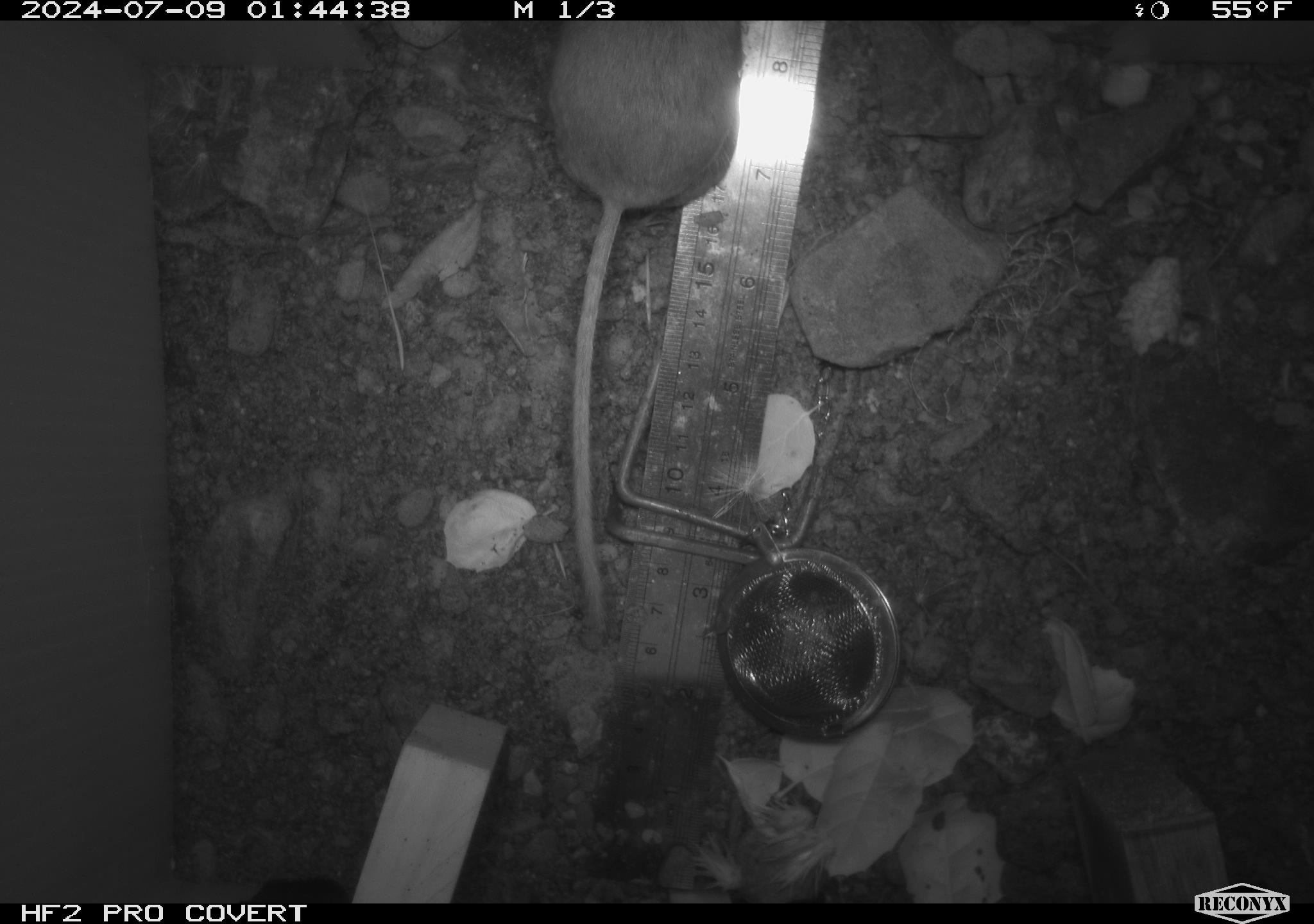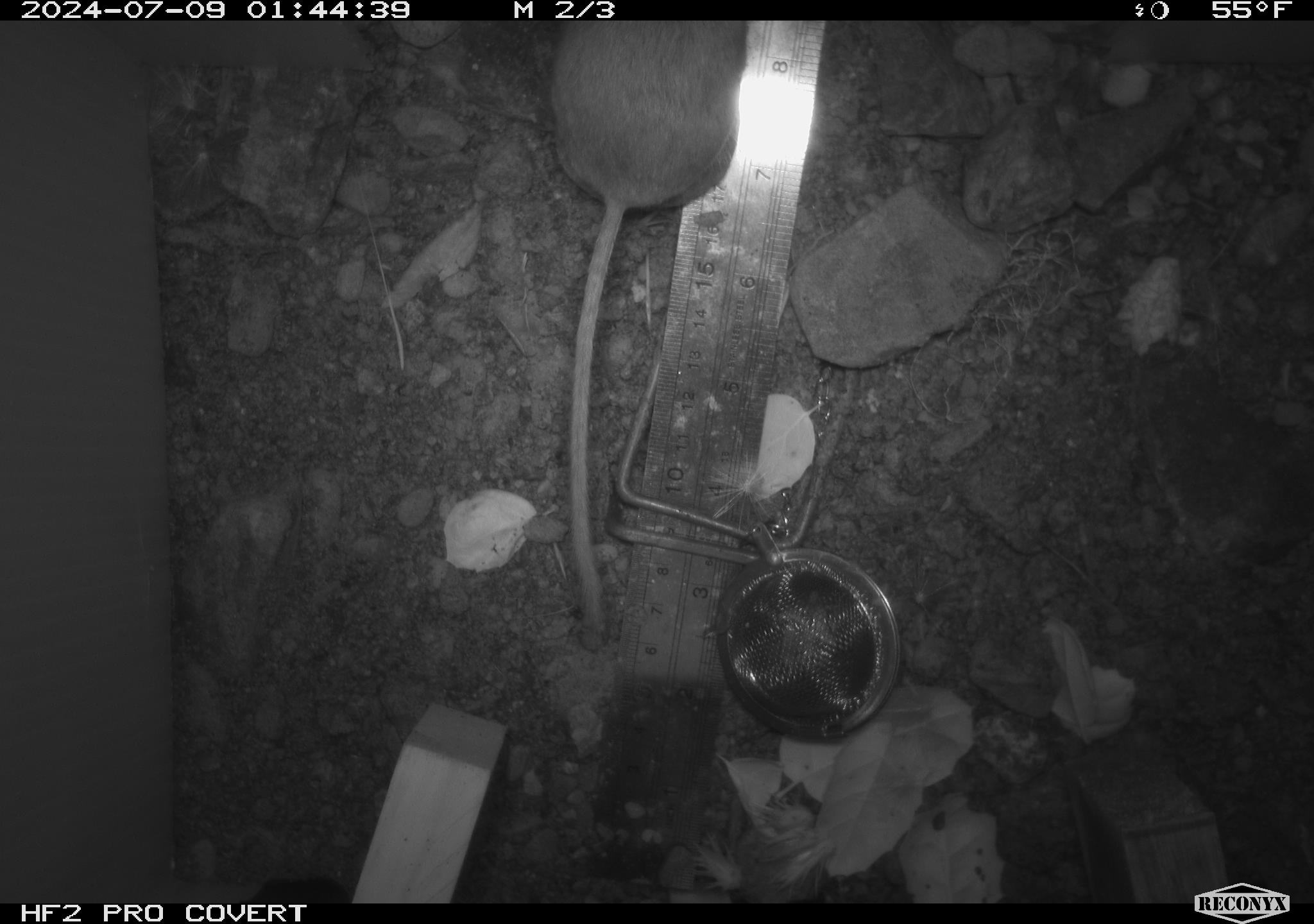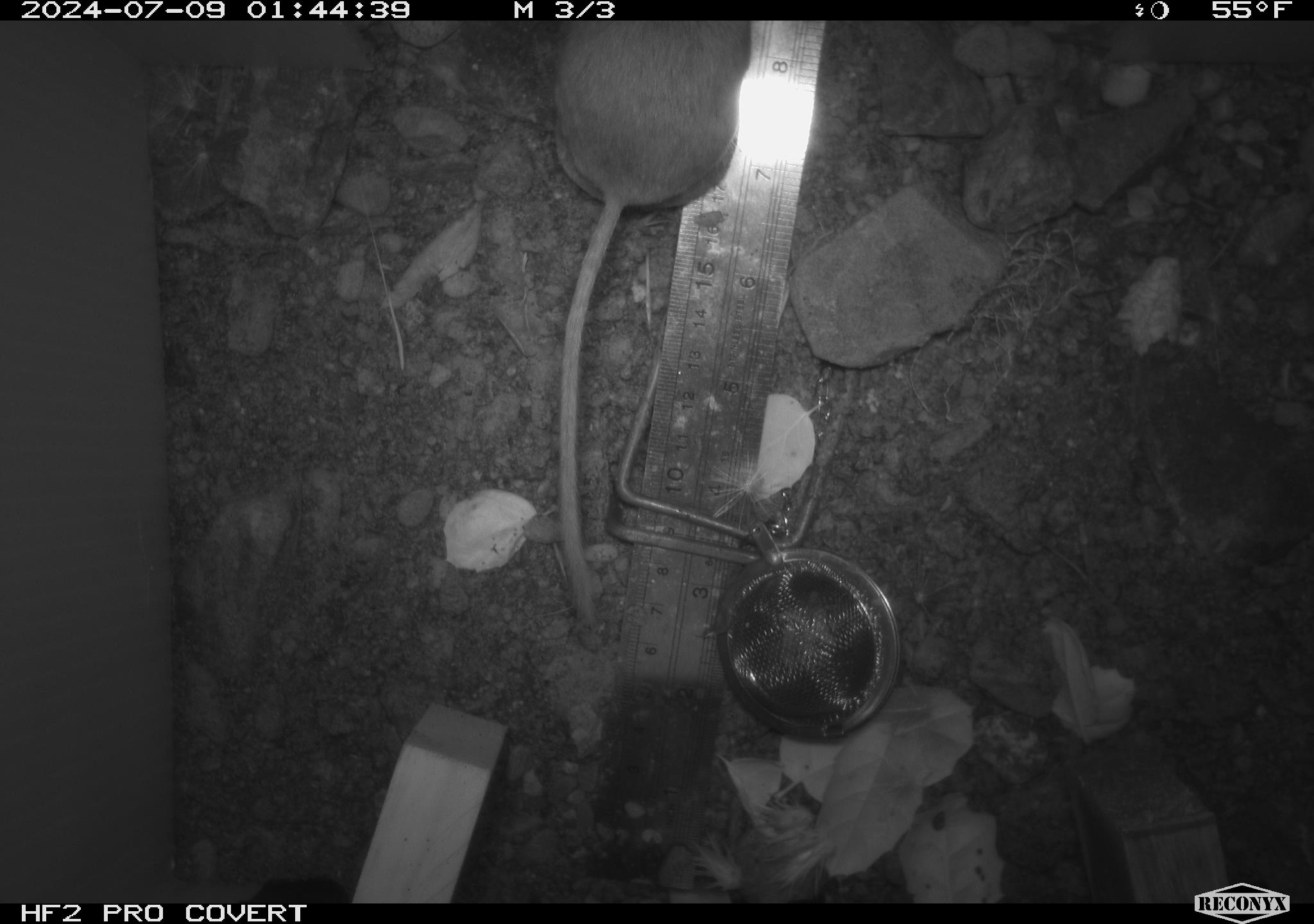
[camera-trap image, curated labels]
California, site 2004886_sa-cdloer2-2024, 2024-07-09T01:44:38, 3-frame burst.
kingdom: Animalia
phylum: Chordata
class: Mammalia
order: Rodentia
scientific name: Rodentia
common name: mouse species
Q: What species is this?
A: Mouse species (Rodentia).